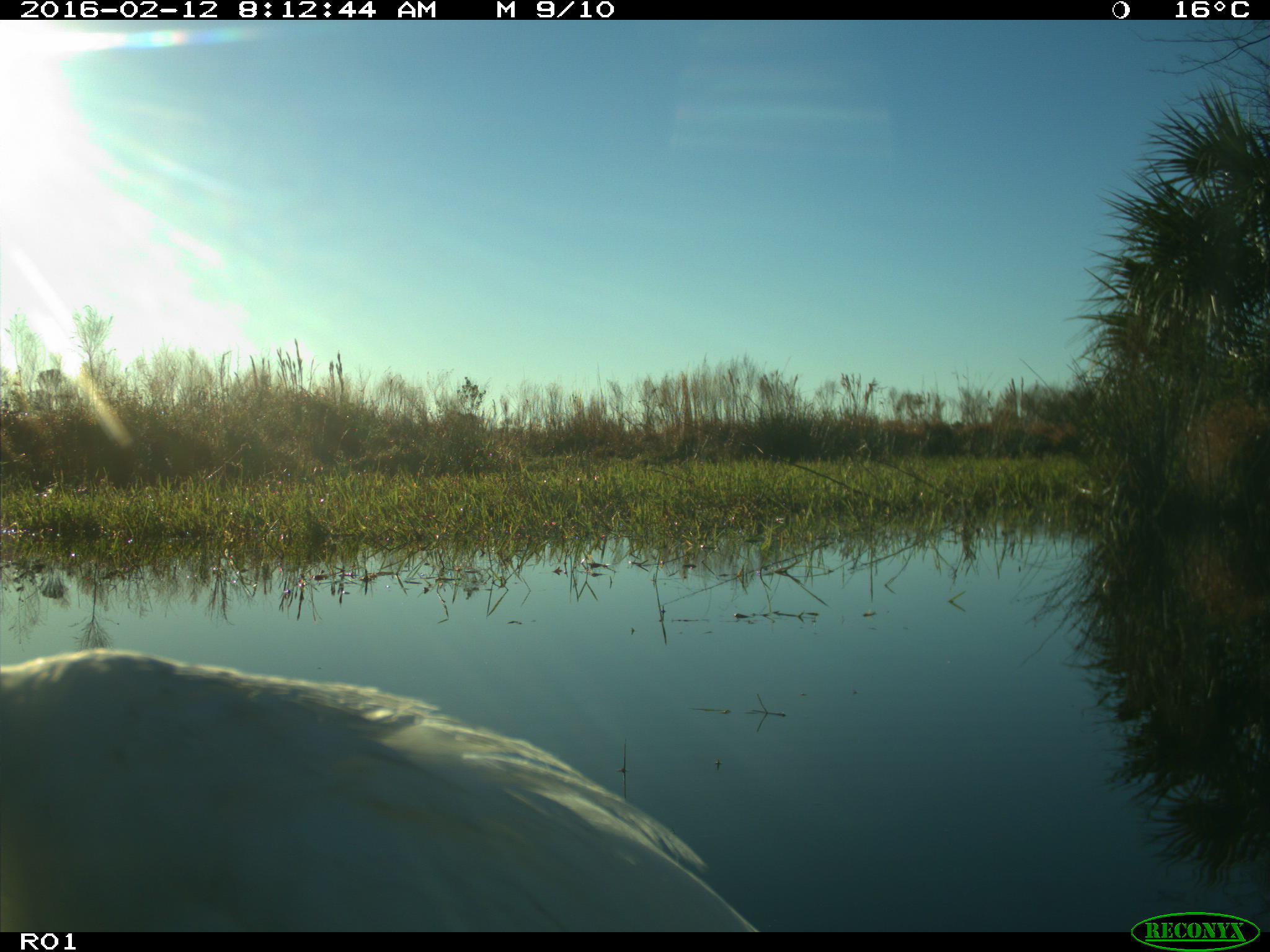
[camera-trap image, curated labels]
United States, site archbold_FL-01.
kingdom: Animalia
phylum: Chordata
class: Aves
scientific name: Aves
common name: birds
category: unidentified bird